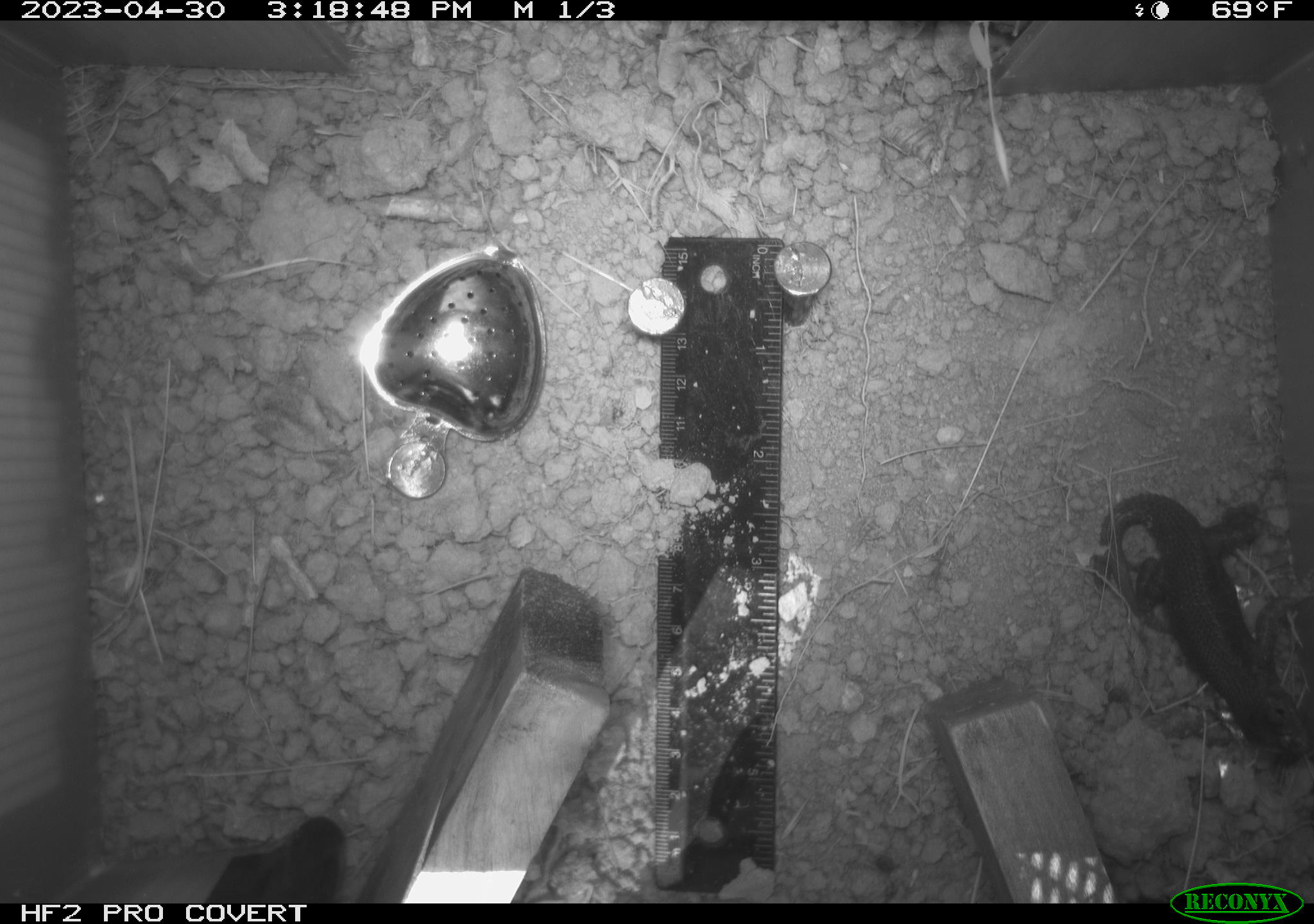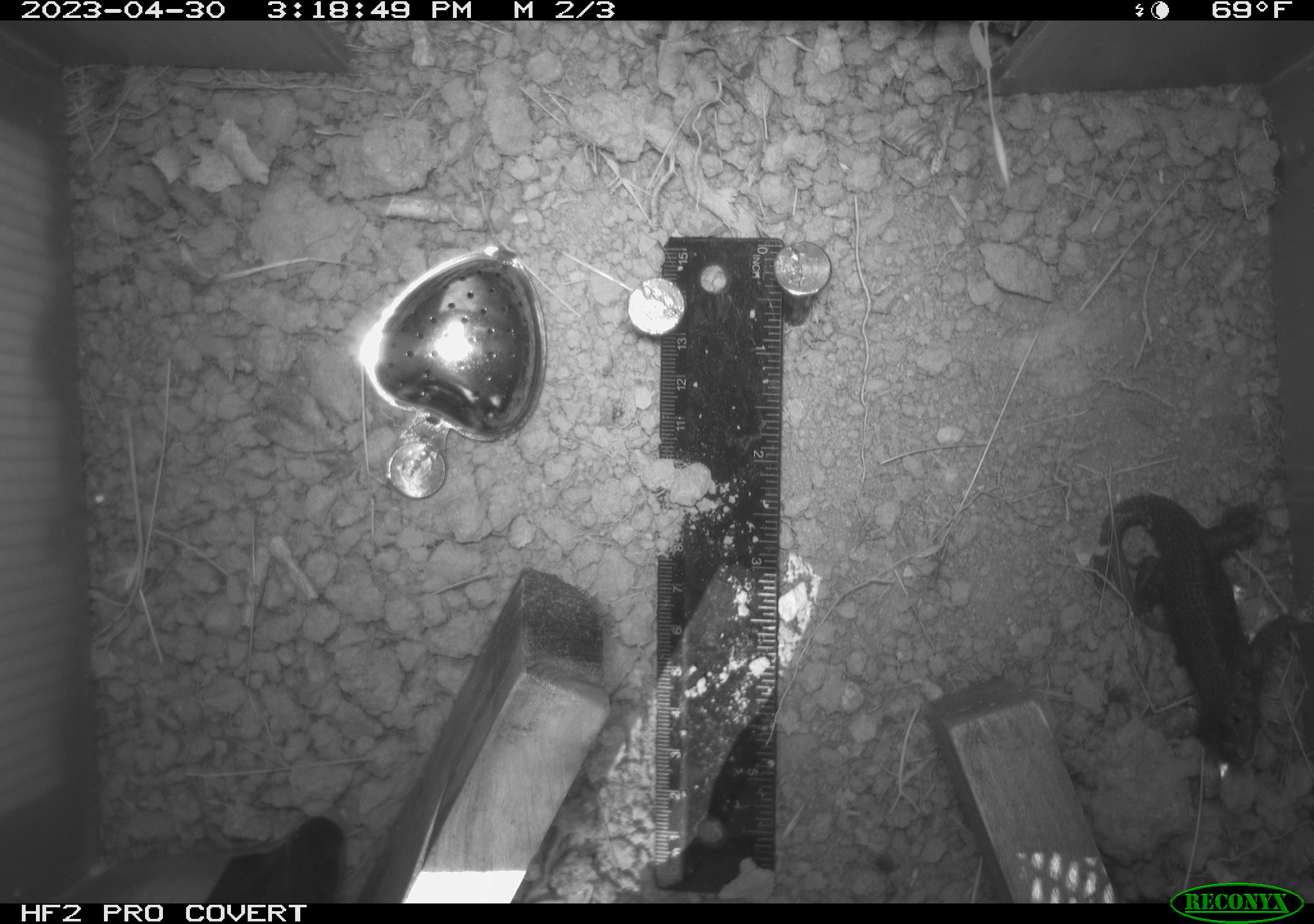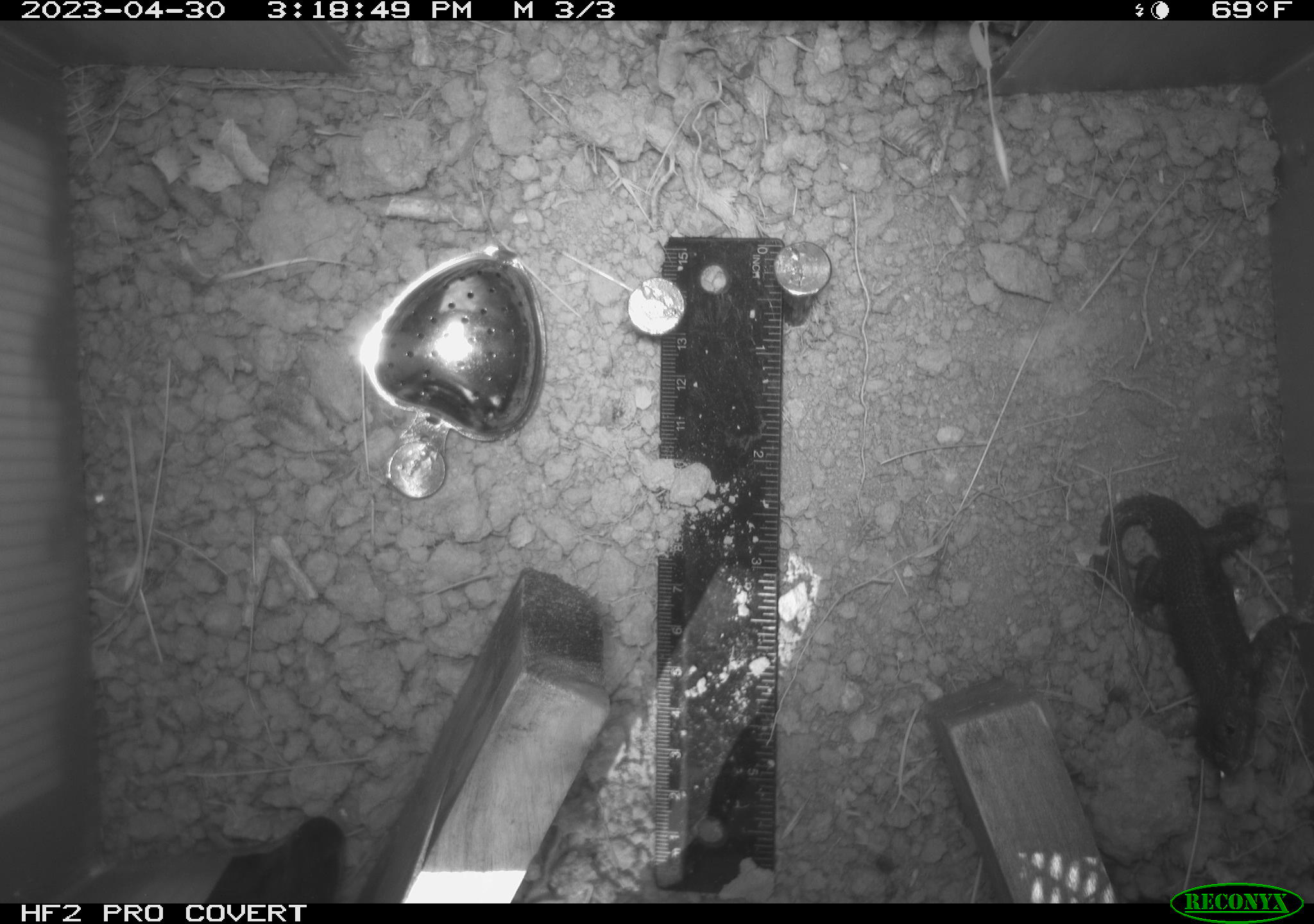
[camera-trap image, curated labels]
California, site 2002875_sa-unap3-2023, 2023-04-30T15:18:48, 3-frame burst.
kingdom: Animalia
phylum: Chordata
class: Reptilia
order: Squamata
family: Phrynosomatidae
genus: Sceloporus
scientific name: Sceloporus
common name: spiny lizards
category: sceloporus species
Sceloporus species (spiny lizards) (Sceloporus).